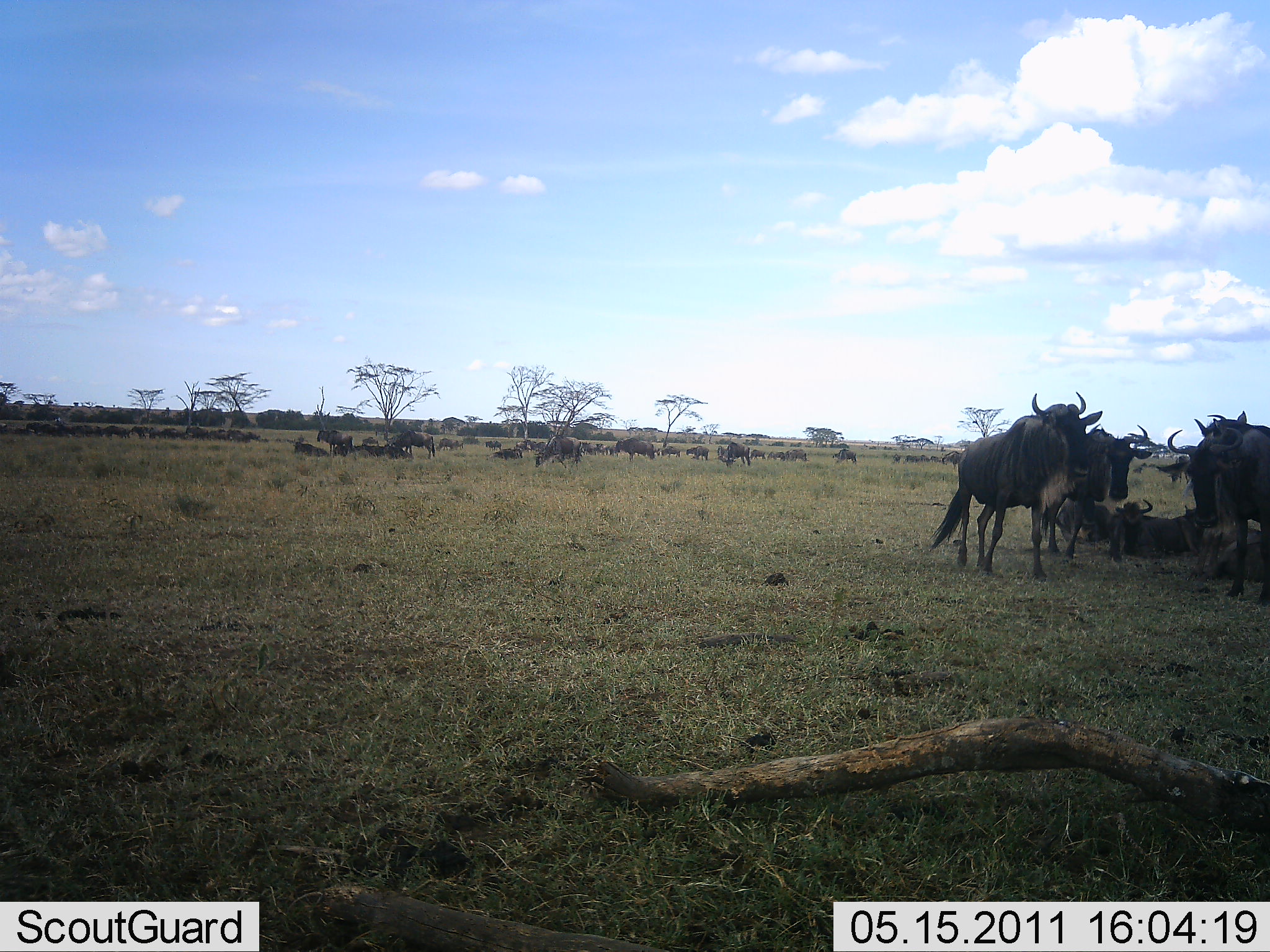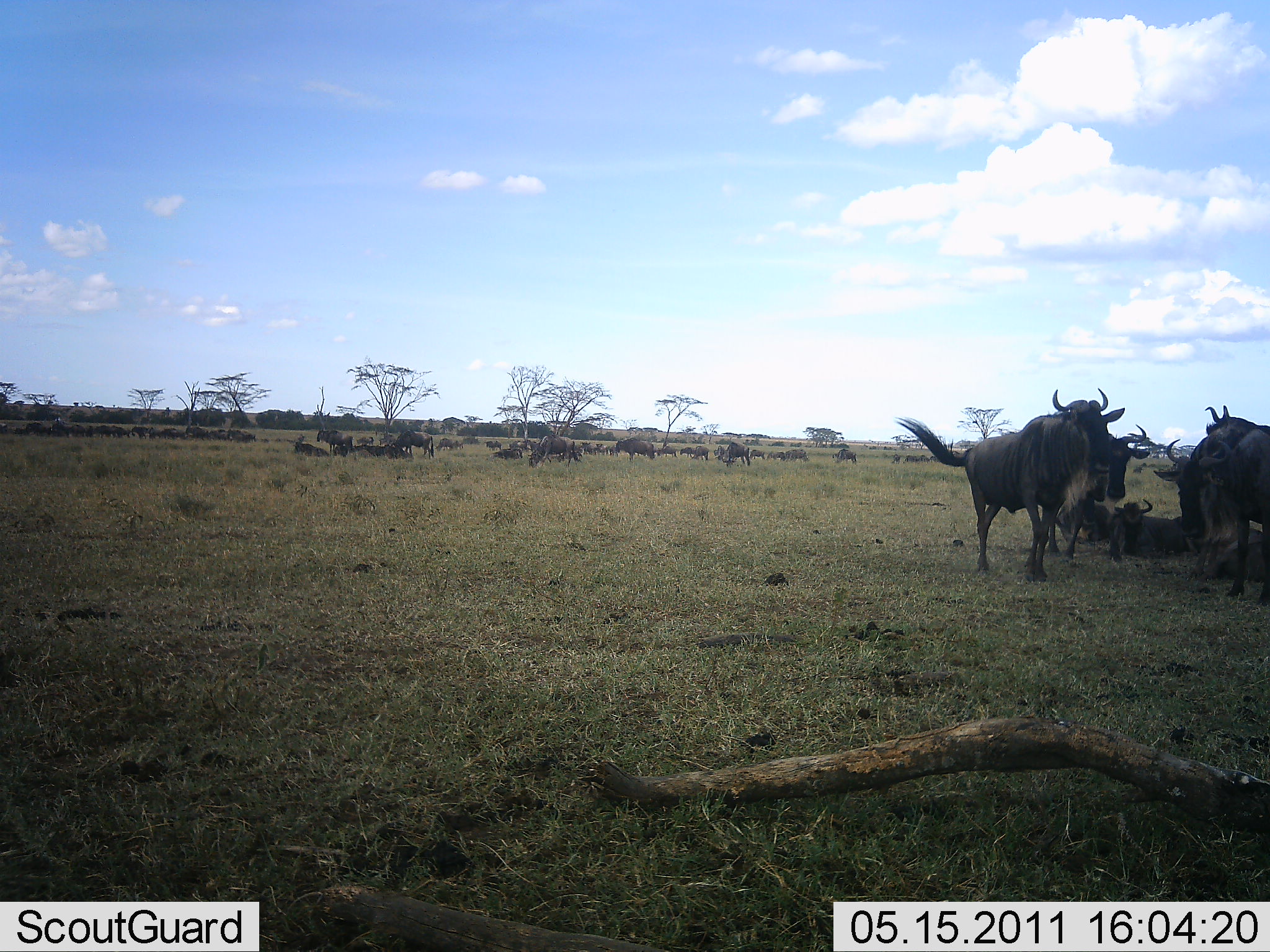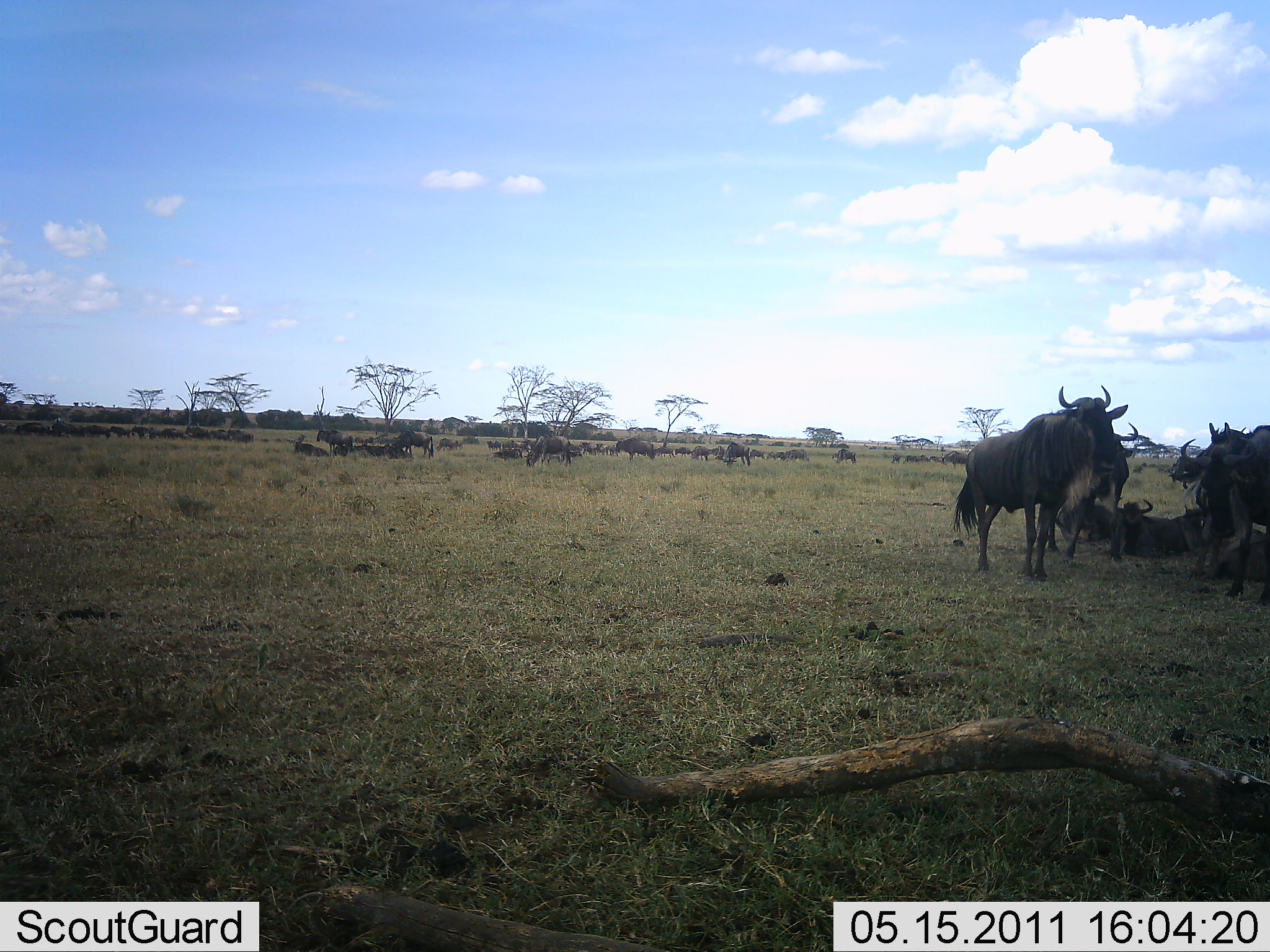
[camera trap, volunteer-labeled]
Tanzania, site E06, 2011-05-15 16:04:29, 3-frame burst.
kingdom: Animalia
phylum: Chordata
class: Mammalia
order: Artiodactyla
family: Bovidae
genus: Connochaetes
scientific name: Connochaetes taurinus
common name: blue wildebeest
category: wildebeest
Wildebeest (blue wildebeest) (Connochaetes taurinus), count 11-50. Behavior (volunteer vote fractions): standing 73%, resting 64%, moving 36%, interacting 18%. Young present (vote fraction): 18%. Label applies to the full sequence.